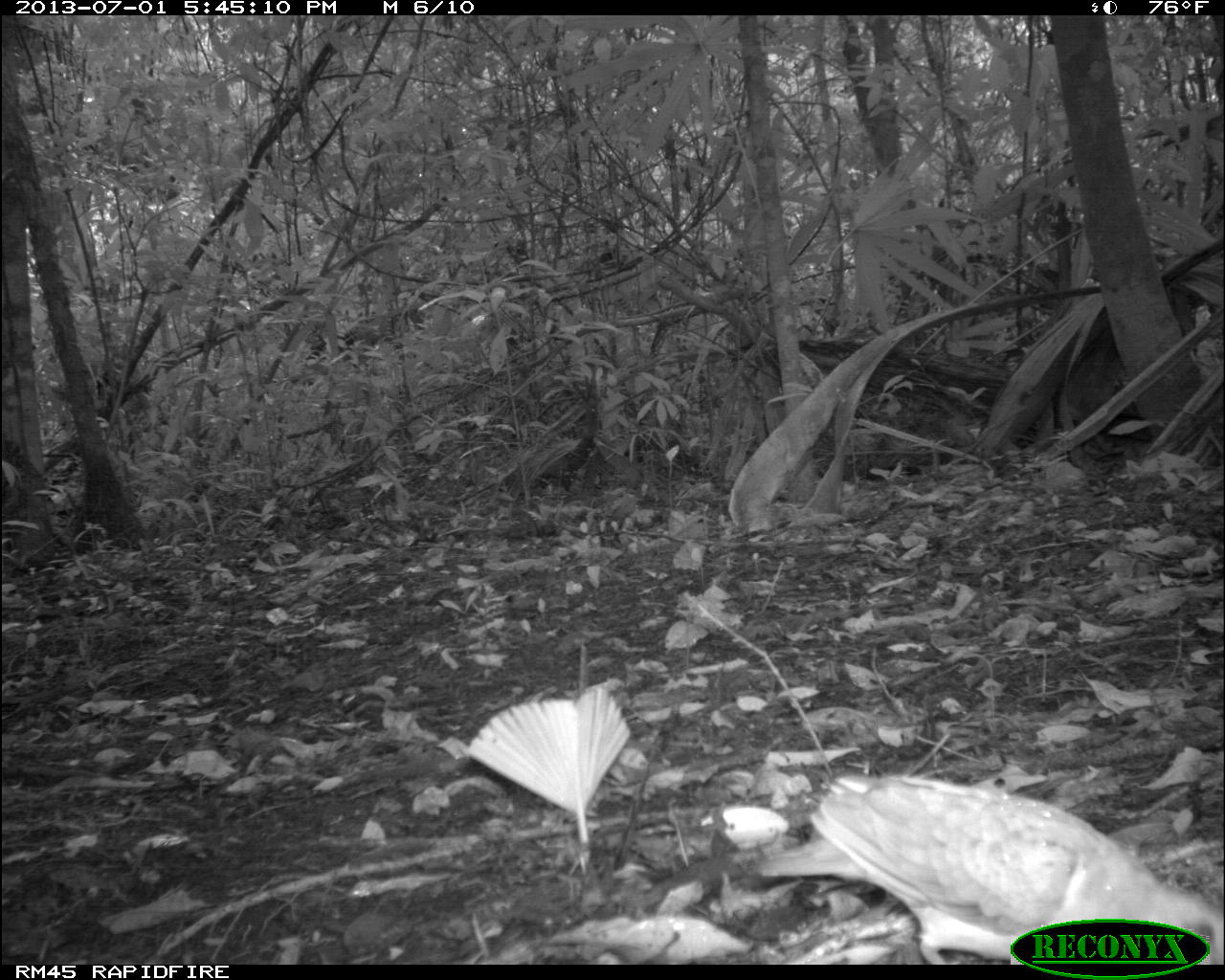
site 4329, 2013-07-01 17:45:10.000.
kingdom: Animalia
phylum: Chordata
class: Aves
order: Columbiformes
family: Columbidae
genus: Geotrygon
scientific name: Geotrygon montana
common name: ruddy quail-dove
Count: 1.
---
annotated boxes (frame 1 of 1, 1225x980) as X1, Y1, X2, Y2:
geotrygon montana: 754, 767, 1219, 960